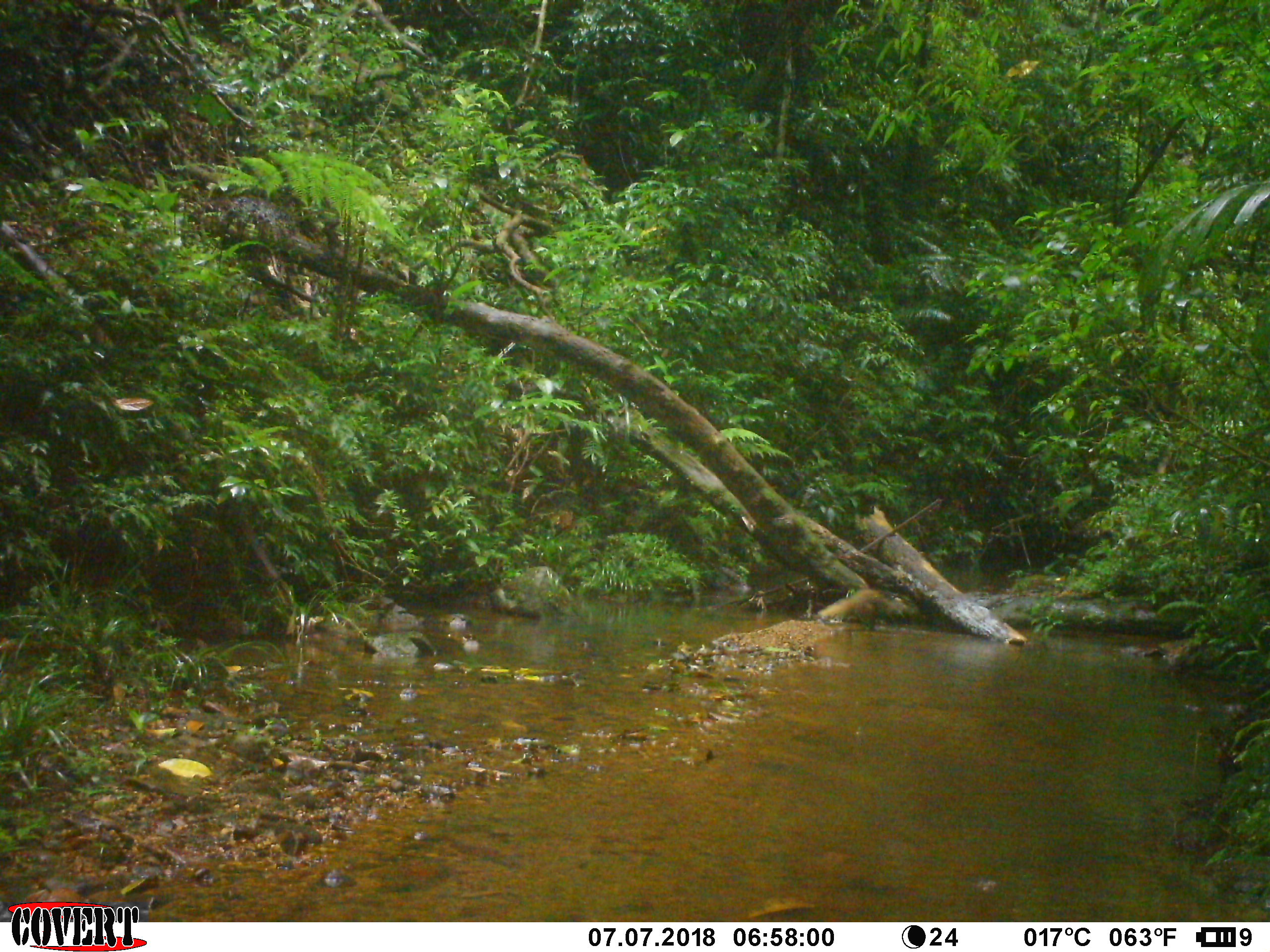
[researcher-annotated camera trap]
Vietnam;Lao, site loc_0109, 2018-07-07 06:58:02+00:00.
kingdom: Animalia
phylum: Chordata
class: Mammalia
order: Carnivora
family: Herpestidae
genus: Urva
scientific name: Urva urva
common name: crab-eating mongoose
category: crab eating mongoose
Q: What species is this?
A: Crab eating mongoose (crab-eating mongoose) (Urva urva).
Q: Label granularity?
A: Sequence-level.